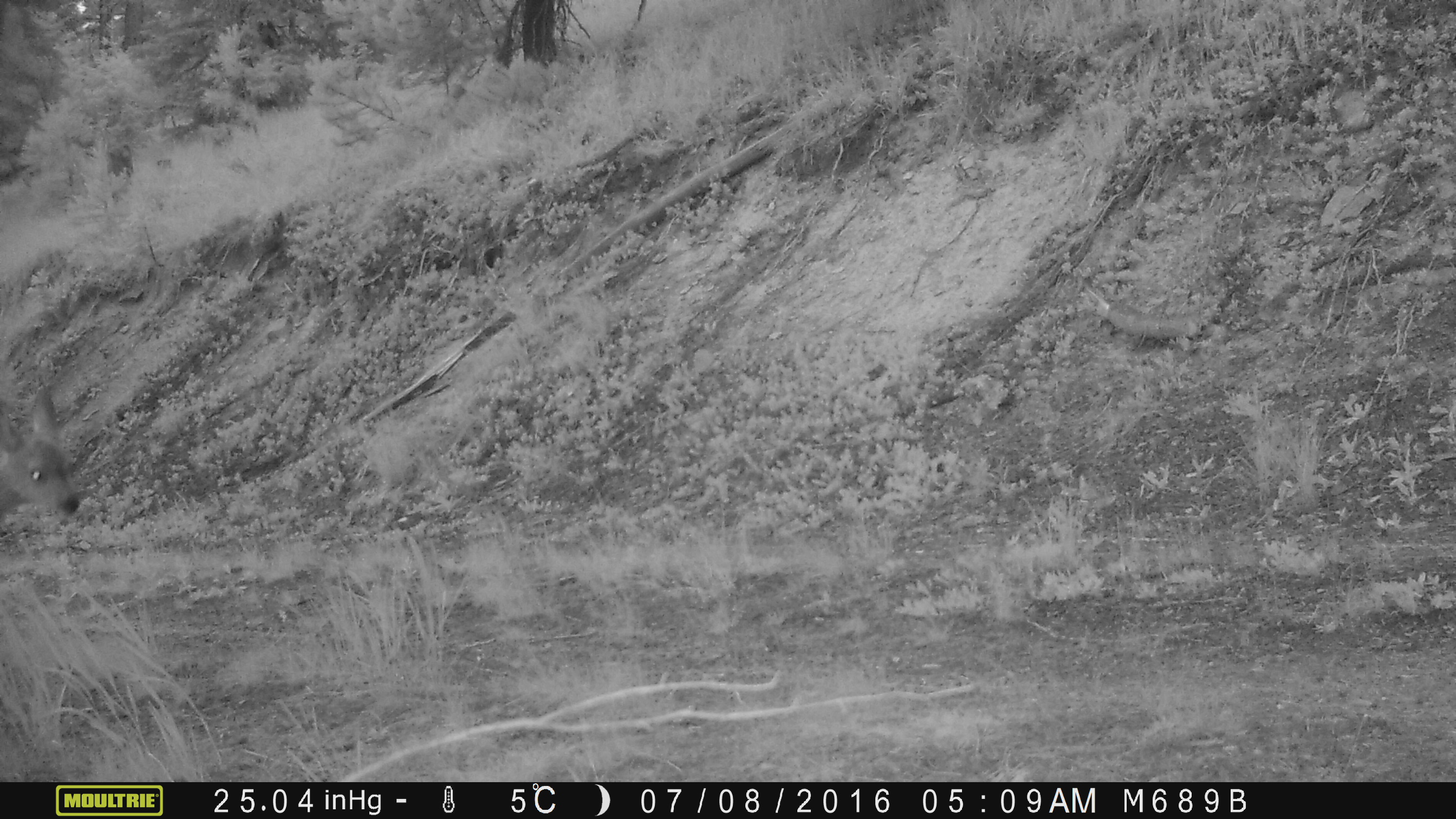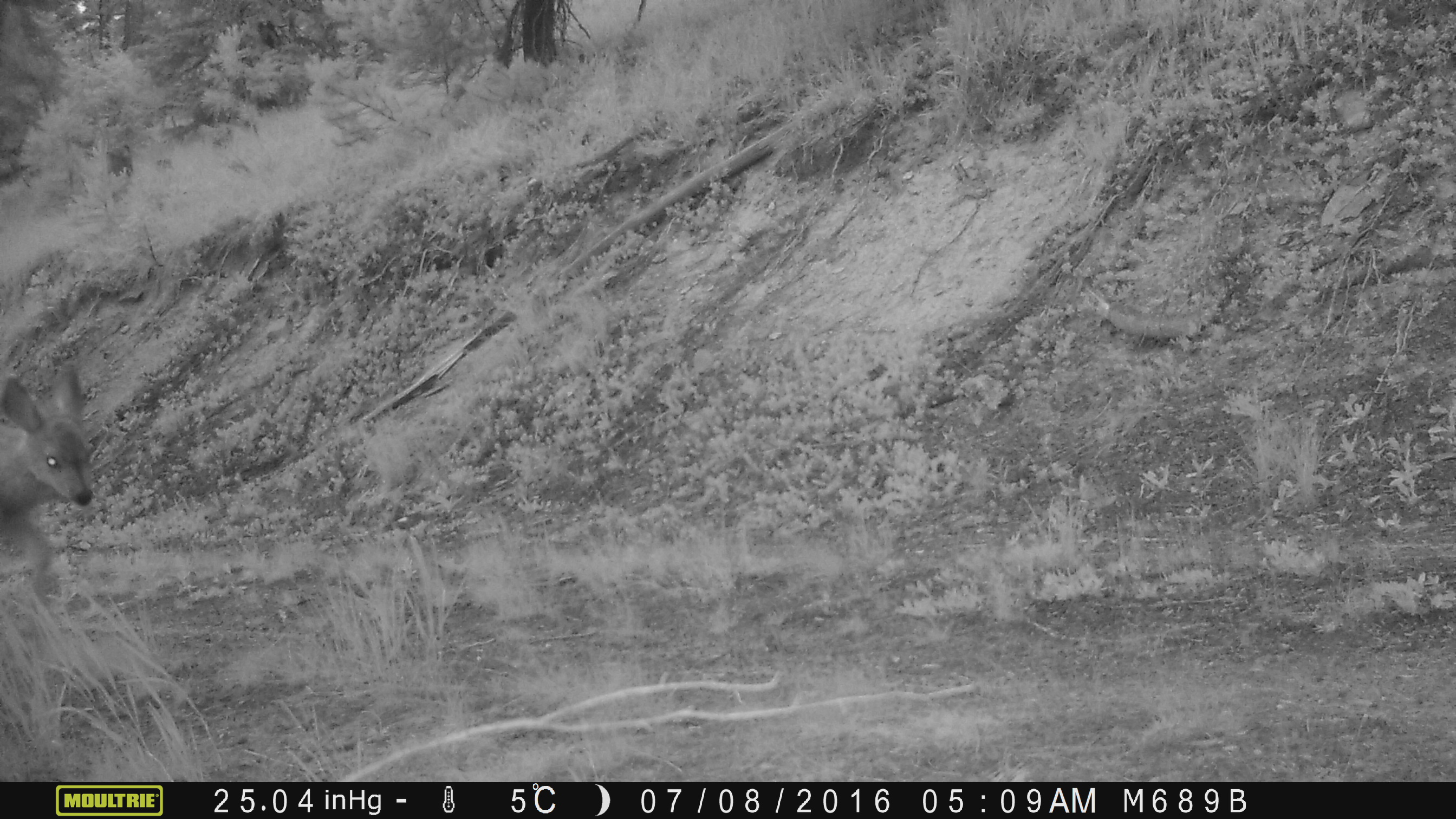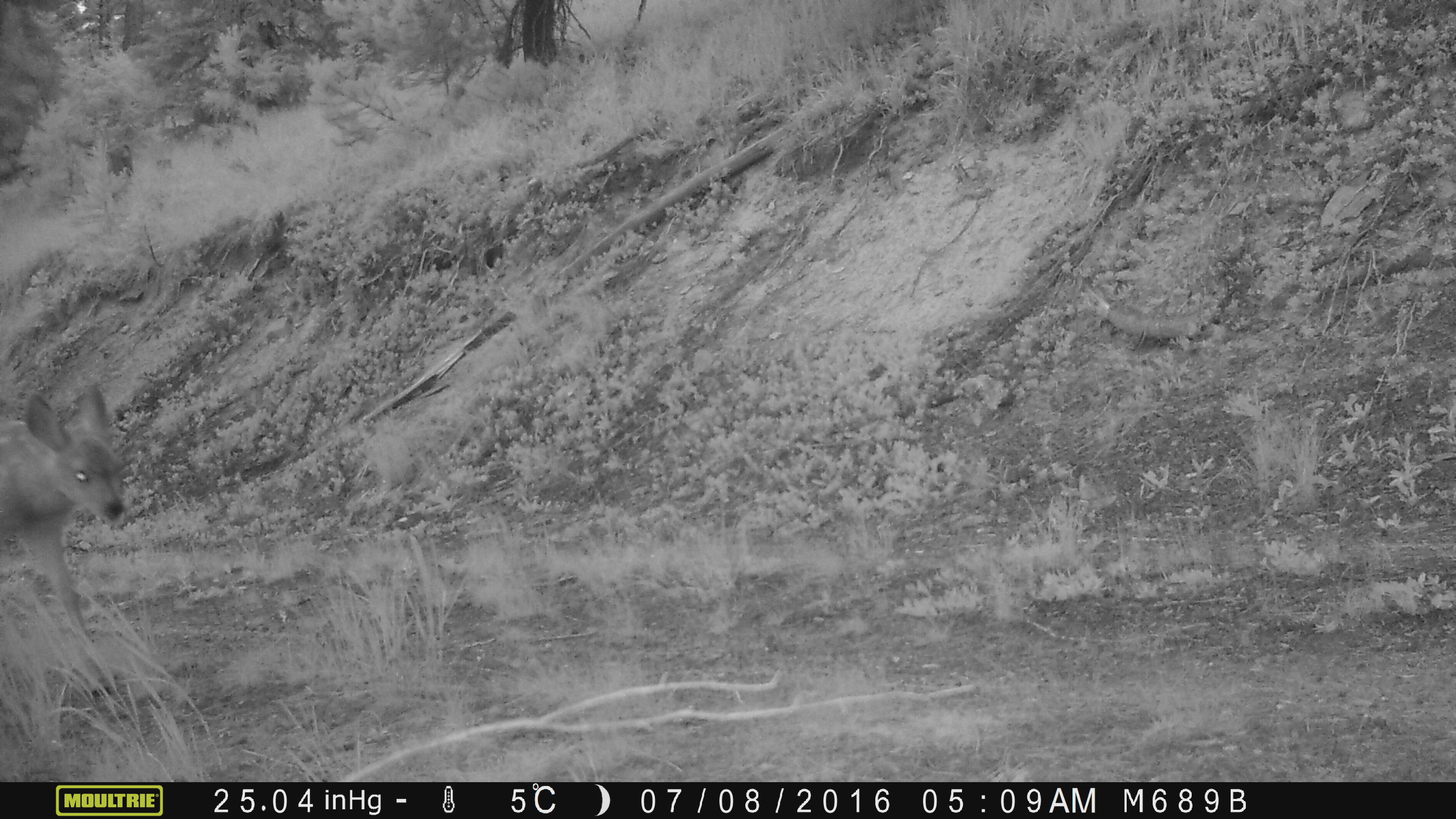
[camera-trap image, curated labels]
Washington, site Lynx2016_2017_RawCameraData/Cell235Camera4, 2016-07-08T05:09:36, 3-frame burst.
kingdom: Animalia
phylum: Chordata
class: Mammalia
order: Artiodactyla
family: Cervidae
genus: Odocoileus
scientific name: Odocoileus hemionus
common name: mule deer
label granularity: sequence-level